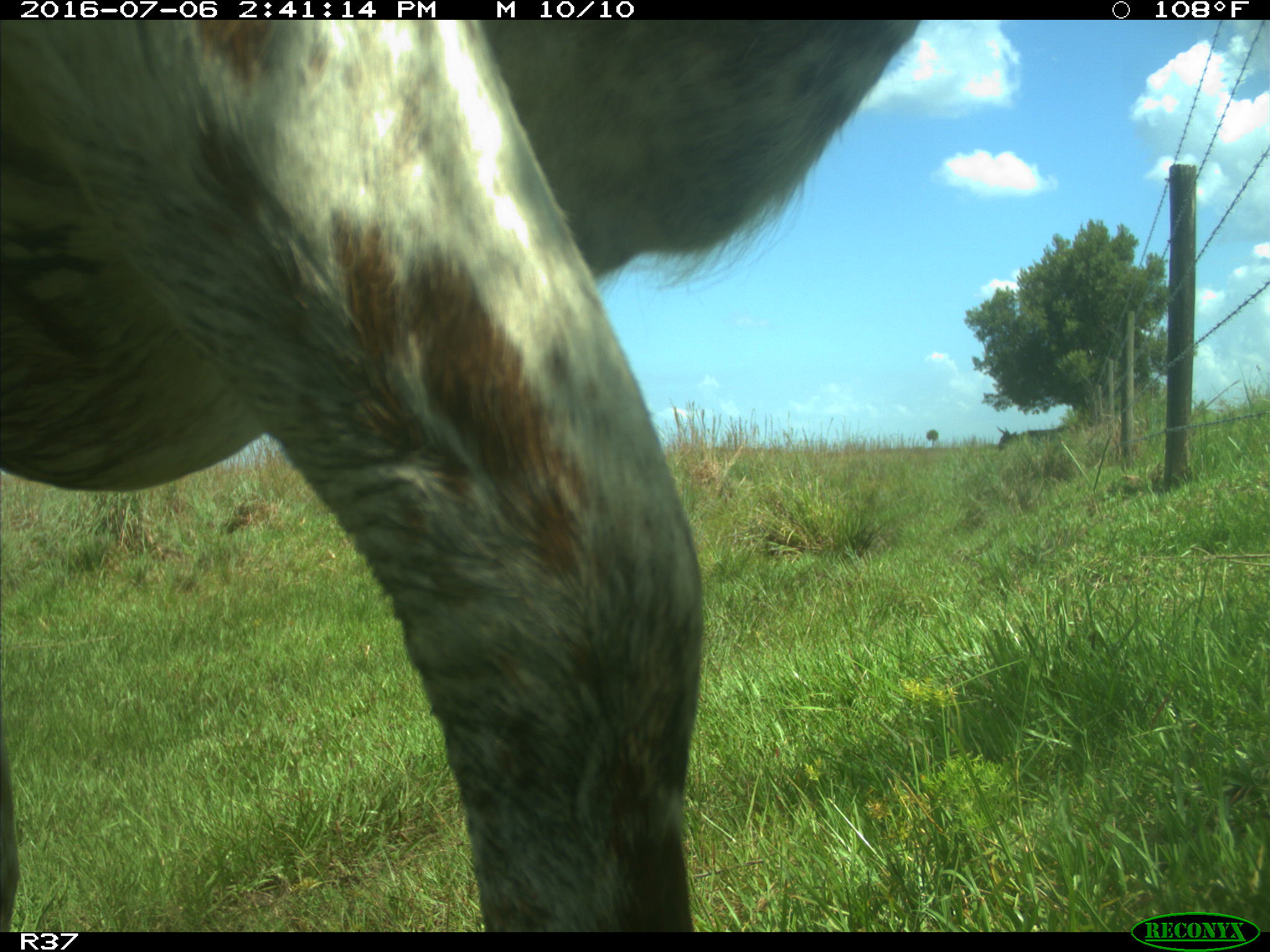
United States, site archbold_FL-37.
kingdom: Animalia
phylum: Chordata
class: Mammalia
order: Artiodactyla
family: Bovidae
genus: Bos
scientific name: Bos taurus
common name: domestic cow